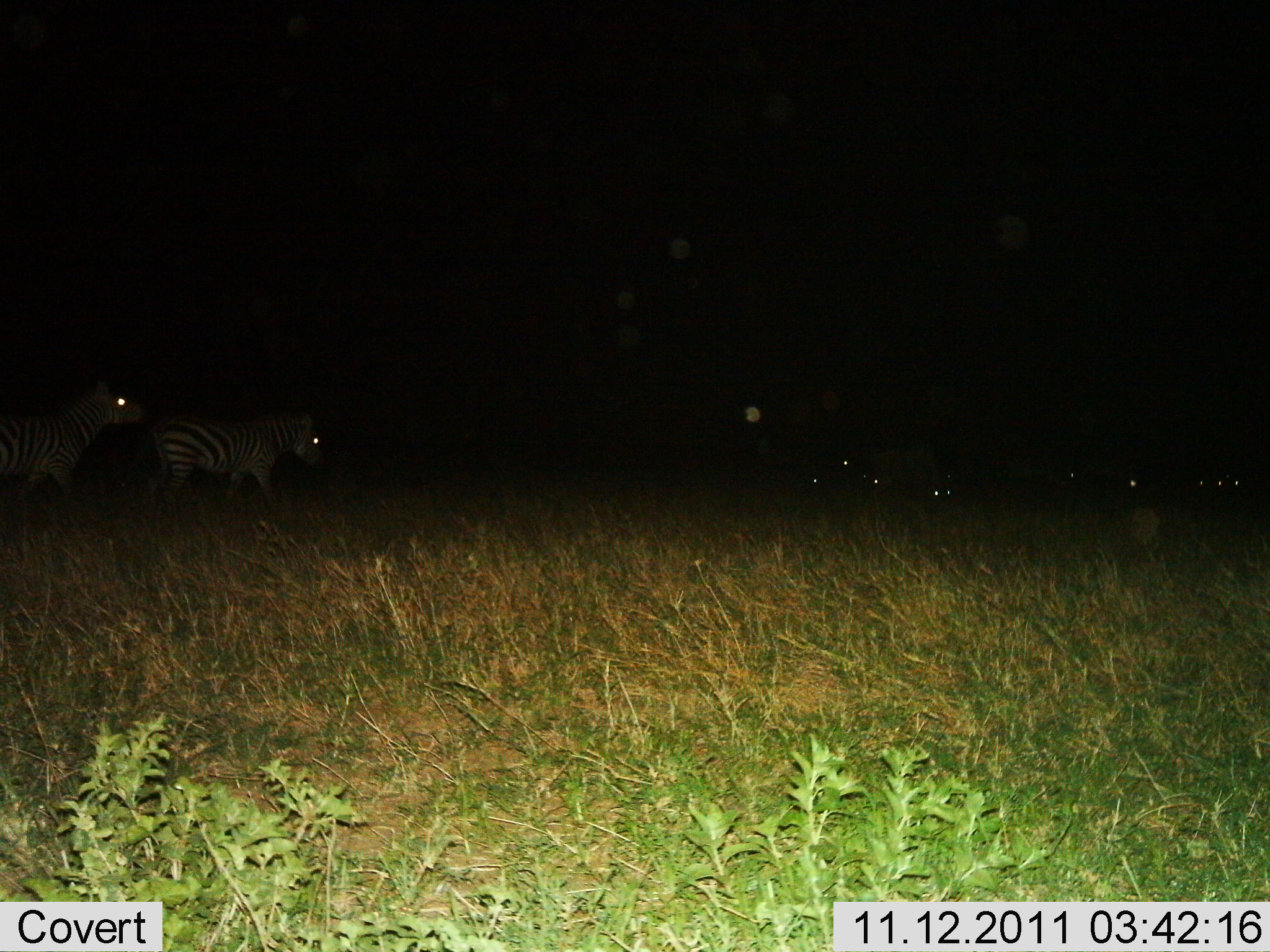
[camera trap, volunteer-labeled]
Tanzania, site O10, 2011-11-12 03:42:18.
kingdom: Animalia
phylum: Chordata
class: Mammalia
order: Perissodactyla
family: Equidae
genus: Equus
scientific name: Equus quagga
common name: plains zebra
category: zebra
Zebra (plains zebra) (Equus quagga), count 2. Behavior (volunteer vote fractions): standing 18%, resting 0%, moving 82%, interacting 0%. Young present (vote fraction): 0%. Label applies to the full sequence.